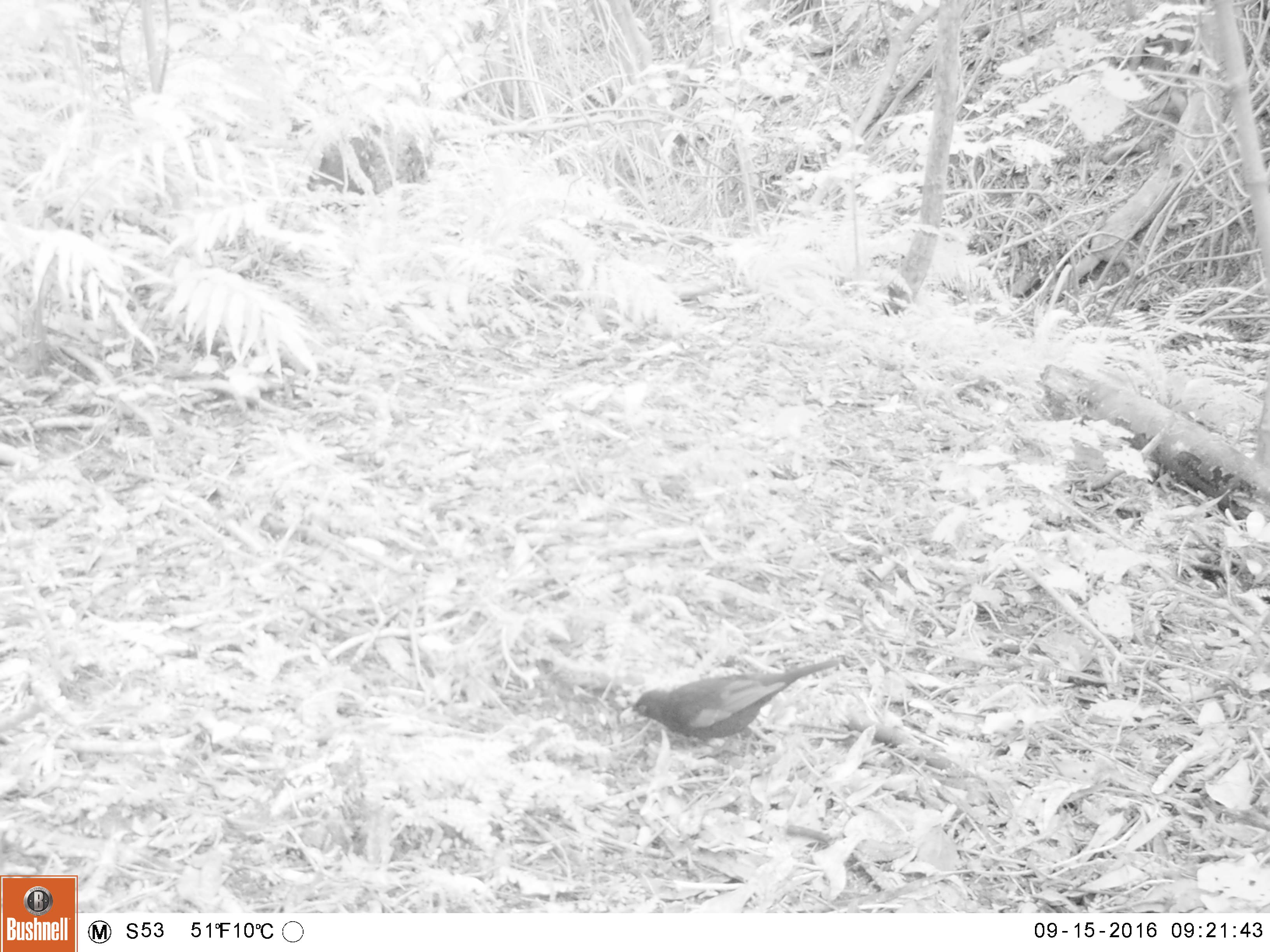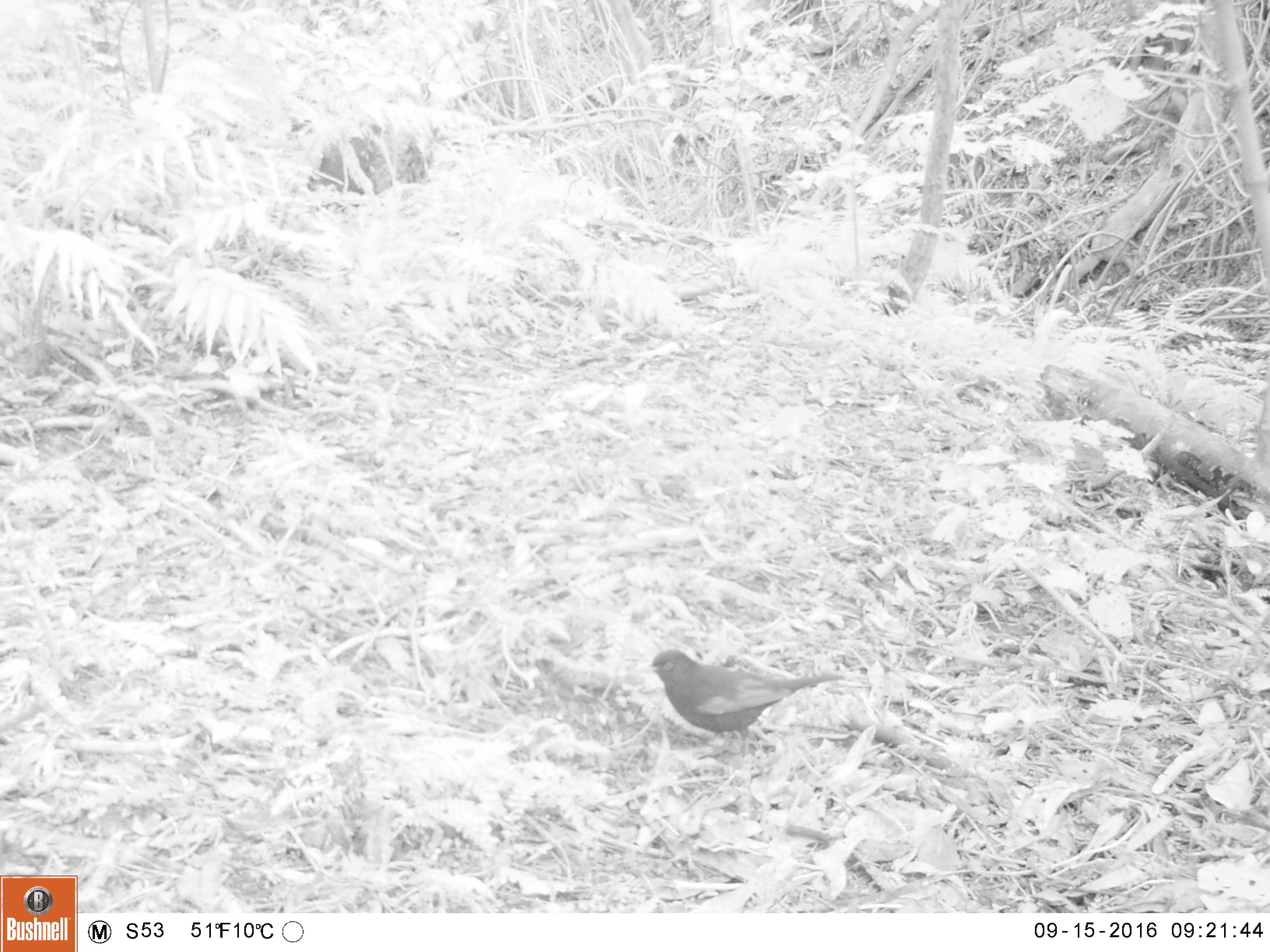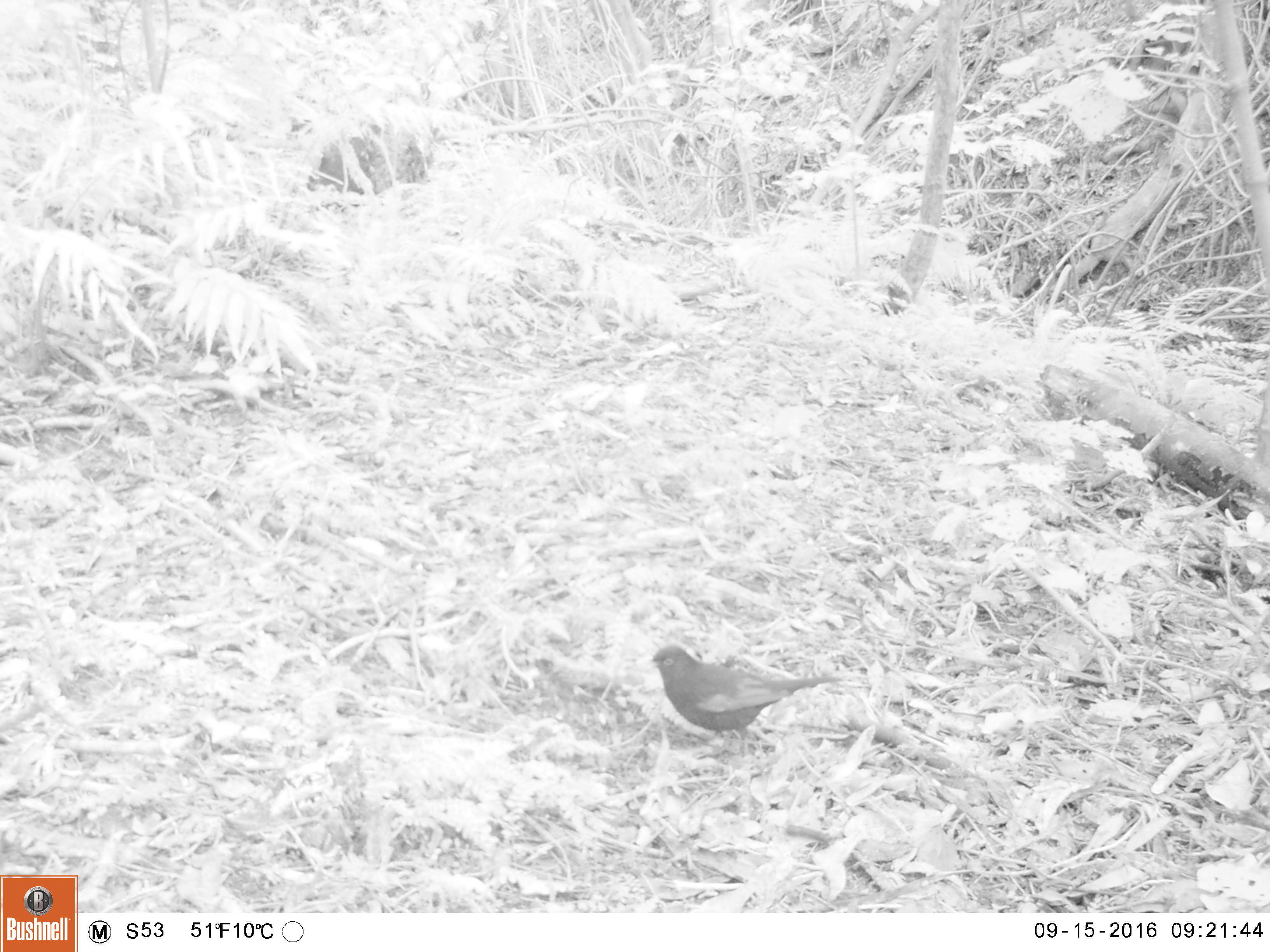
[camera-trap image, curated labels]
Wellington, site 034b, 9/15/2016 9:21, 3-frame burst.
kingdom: Animalia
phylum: Chordata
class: Aves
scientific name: Aves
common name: bird